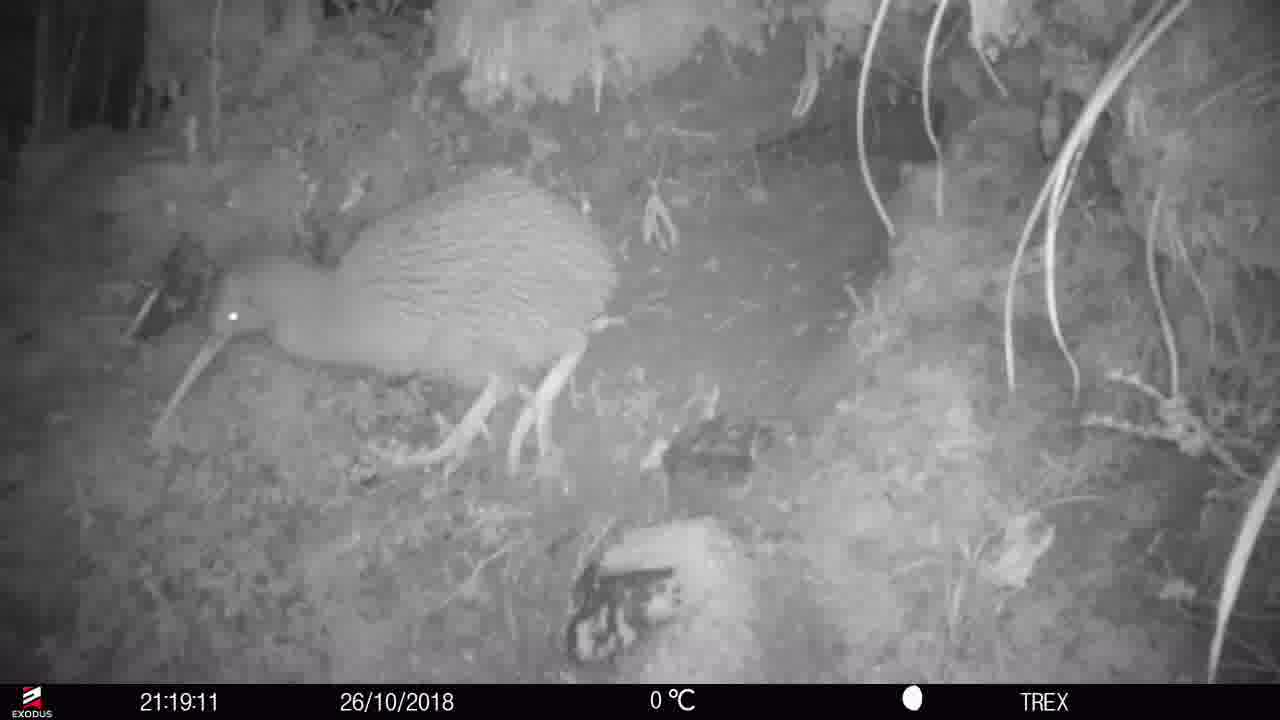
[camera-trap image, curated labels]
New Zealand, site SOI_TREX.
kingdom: Animalia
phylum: Chordata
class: Aves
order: Apterygiformes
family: Apterygidae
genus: Apteryx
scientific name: Apteryx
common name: kiwi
Kiwi (Apteryx).